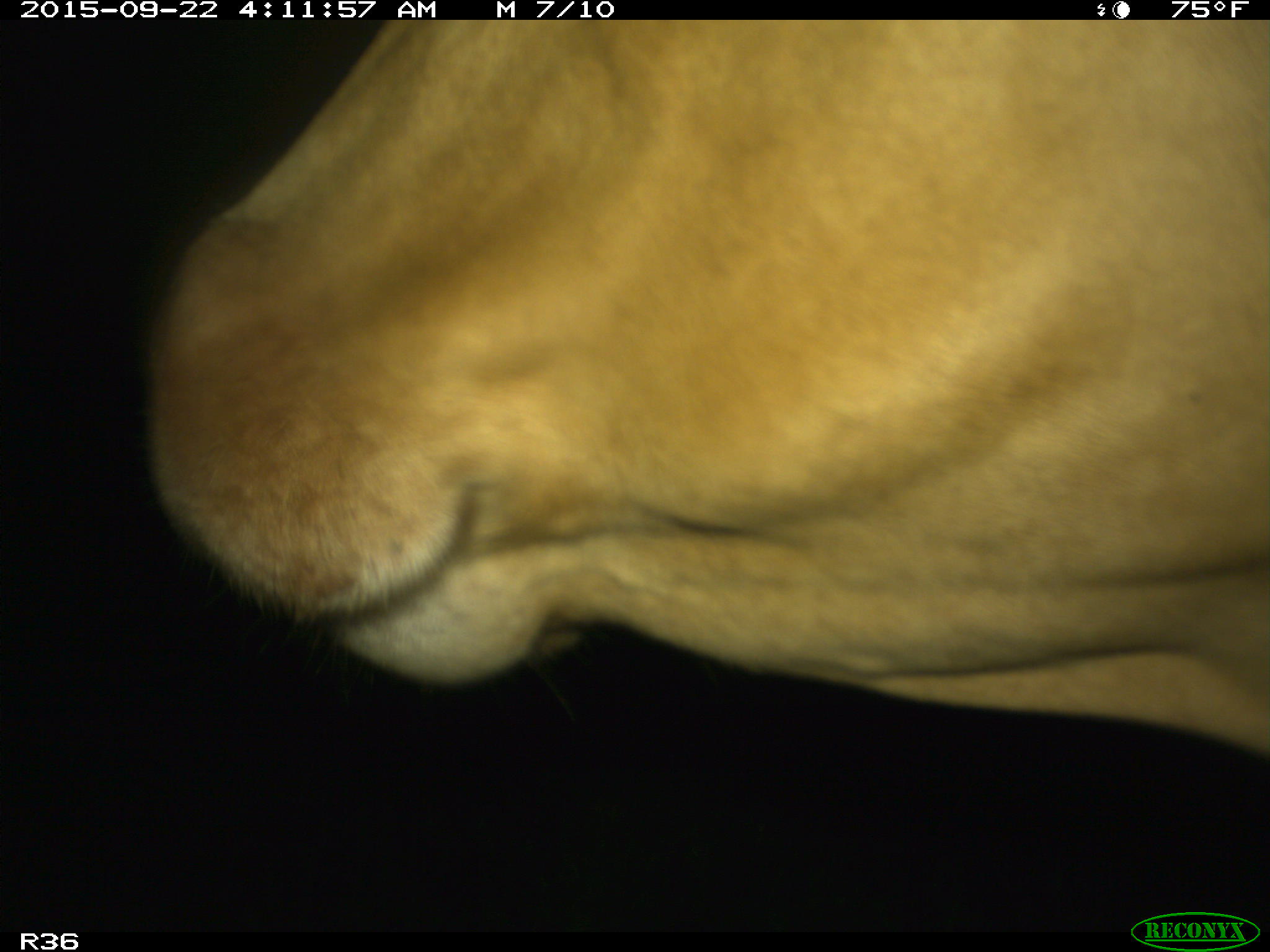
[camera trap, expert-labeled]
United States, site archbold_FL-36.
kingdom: Animalia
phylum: Chordata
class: Mammalia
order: Artiodactyla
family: Bovidae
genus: Bos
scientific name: Bos taurus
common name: domestic cow